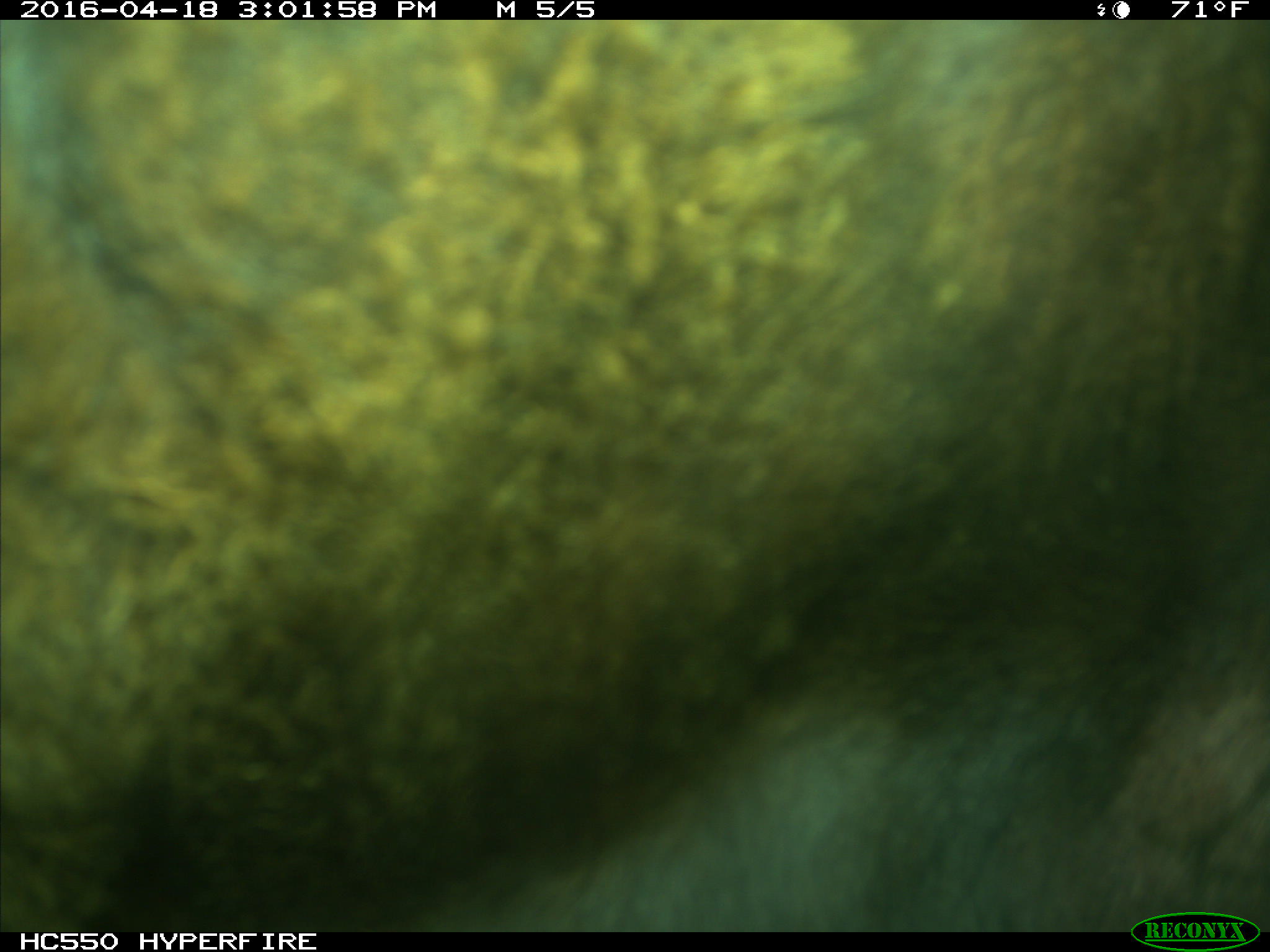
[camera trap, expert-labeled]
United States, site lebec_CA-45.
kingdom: Animalia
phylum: Chordata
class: Mammalia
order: Artiodactyla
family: Bovidae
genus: Bos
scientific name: Bos taurus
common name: domestic cow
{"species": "Bos taurus (domestic cow)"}